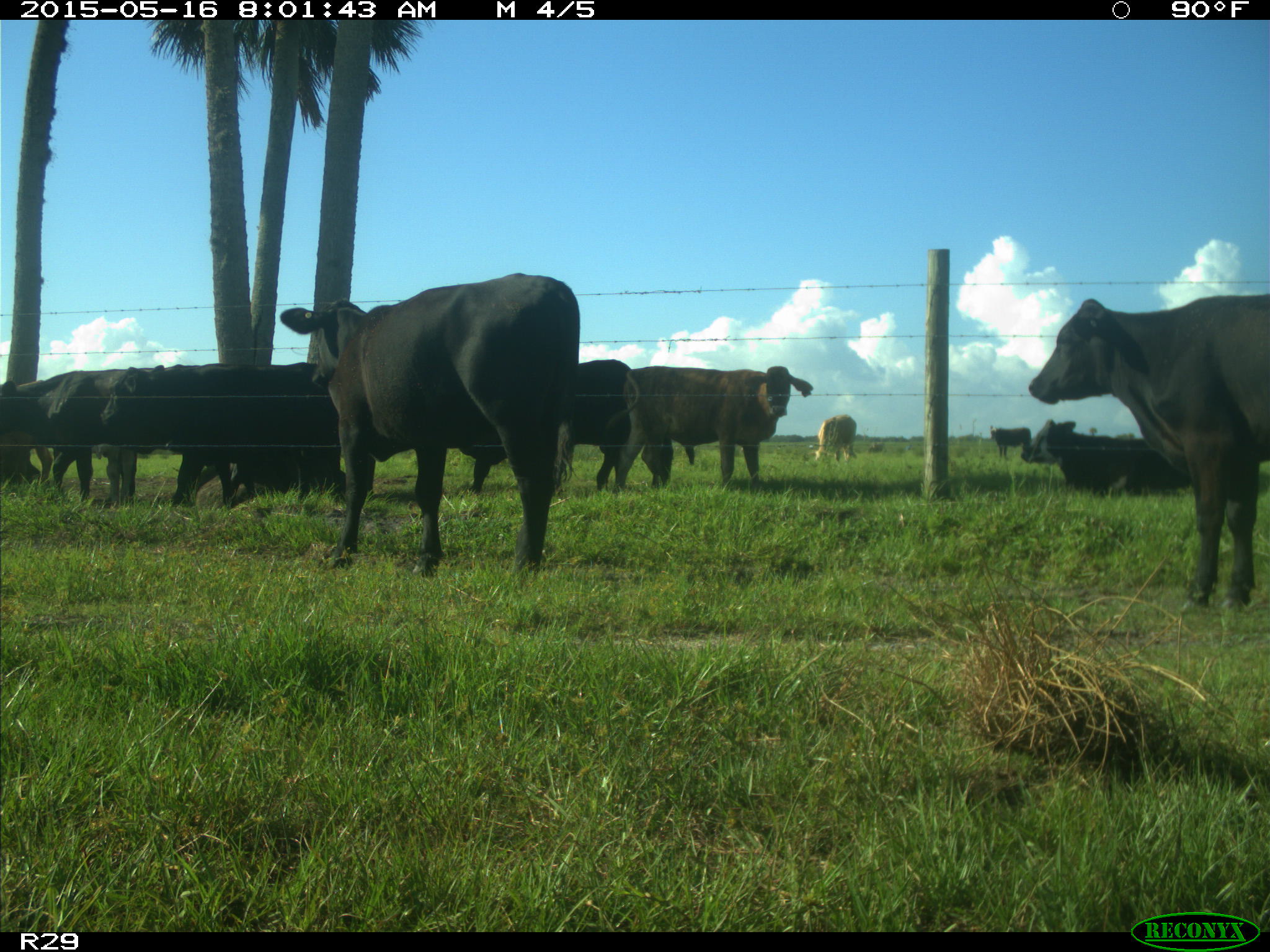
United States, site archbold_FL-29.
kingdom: Animalia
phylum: Chordata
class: Mammalia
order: Artiodactyla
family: Bovidae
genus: Bos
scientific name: Bos taurus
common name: domestic cow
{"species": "Bos taurus (domestic cow)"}